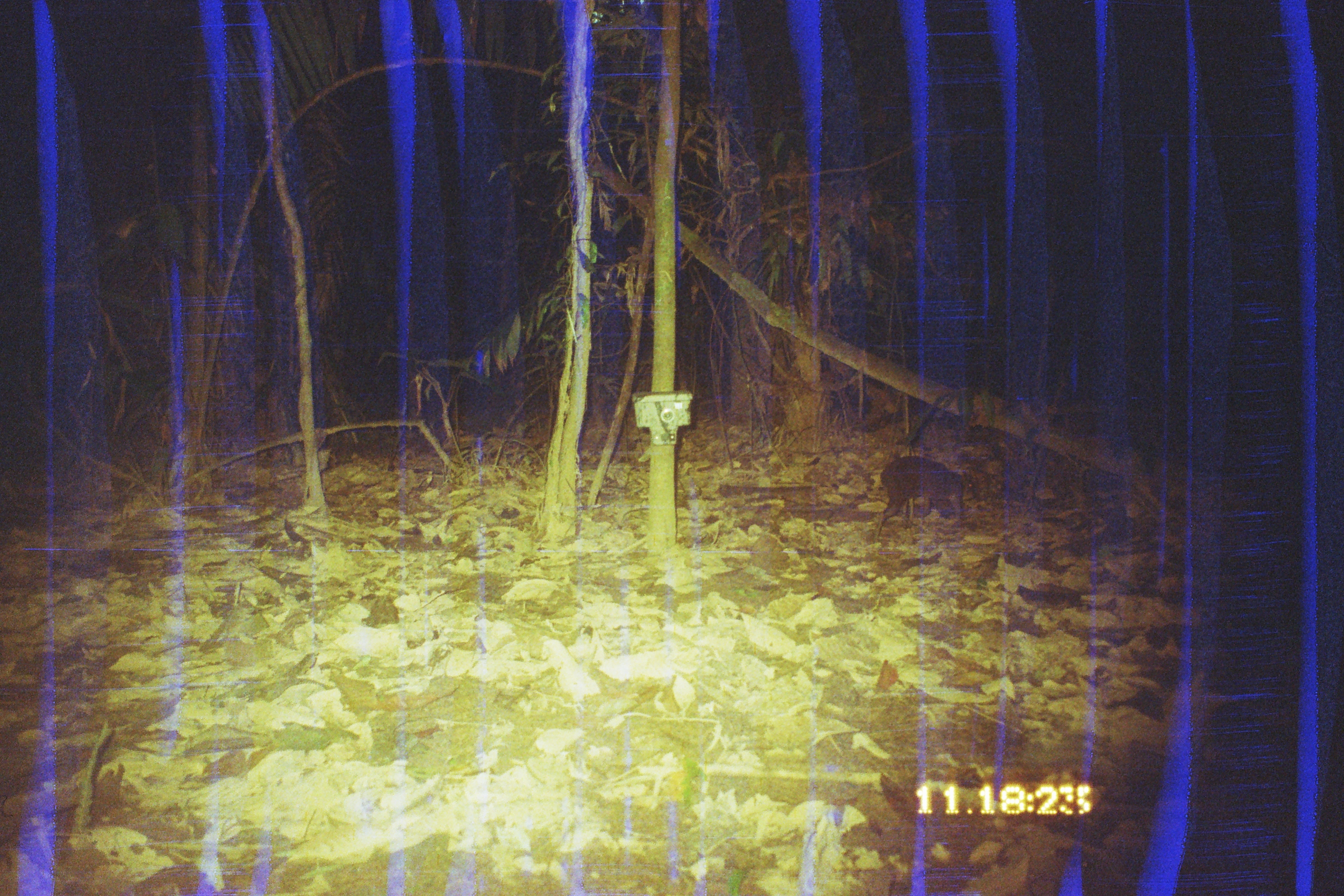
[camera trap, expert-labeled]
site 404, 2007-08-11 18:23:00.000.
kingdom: Animalia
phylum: Chordata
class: Mammalia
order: Rodentia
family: Dasyproctidae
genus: Dasyprocta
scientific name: Dasyprocta punctata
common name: central american agouti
Dasyprocta punctata (central american agouti).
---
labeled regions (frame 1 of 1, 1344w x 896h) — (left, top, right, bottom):
dasyprocta punctata: (872, 456, 977, 542)